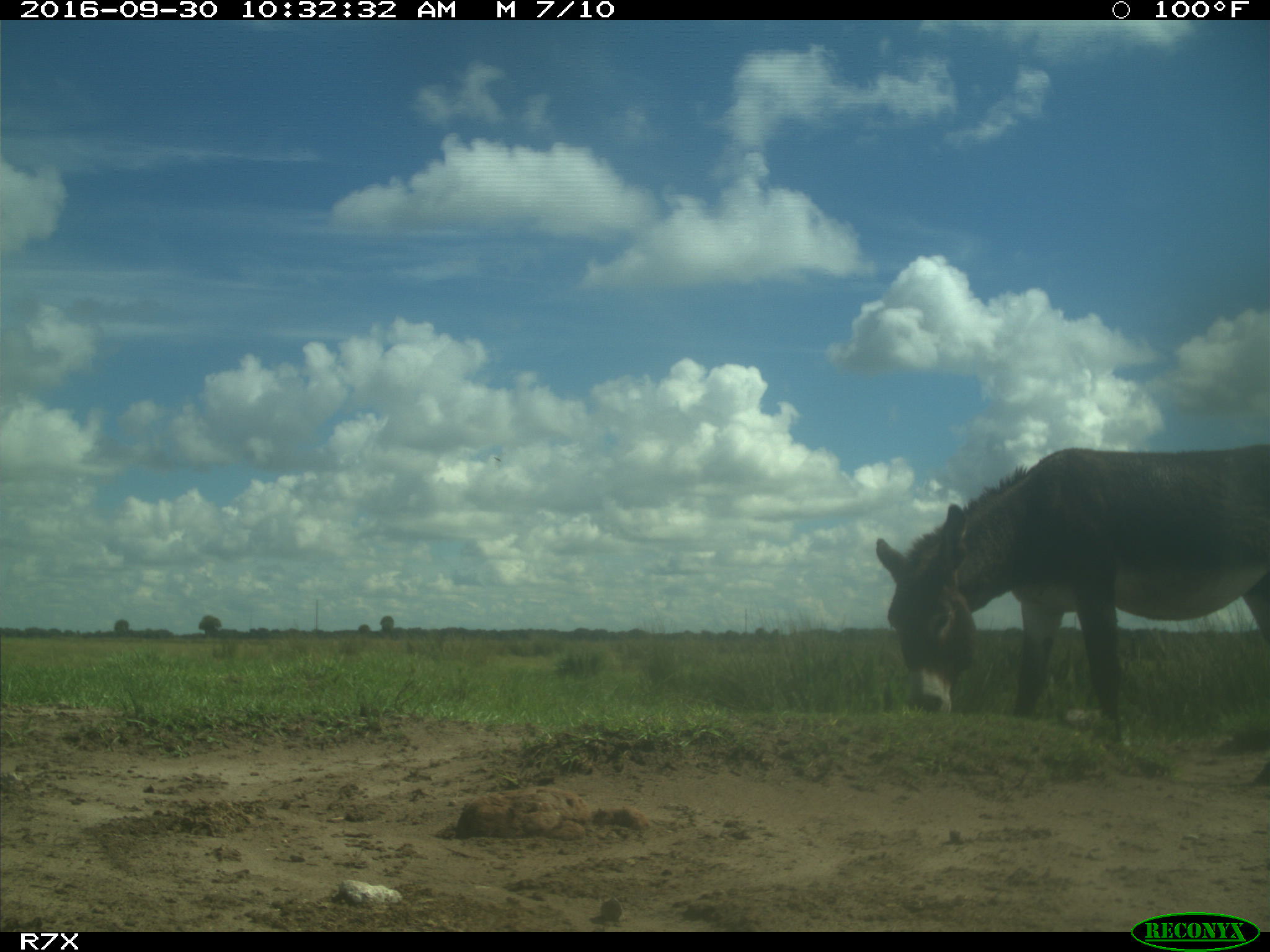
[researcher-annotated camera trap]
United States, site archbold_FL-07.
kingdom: Animalia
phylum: Chordata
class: Mammalia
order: Perissodactyla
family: Equidae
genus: Equus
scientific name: Equus africanus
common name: african wild ass